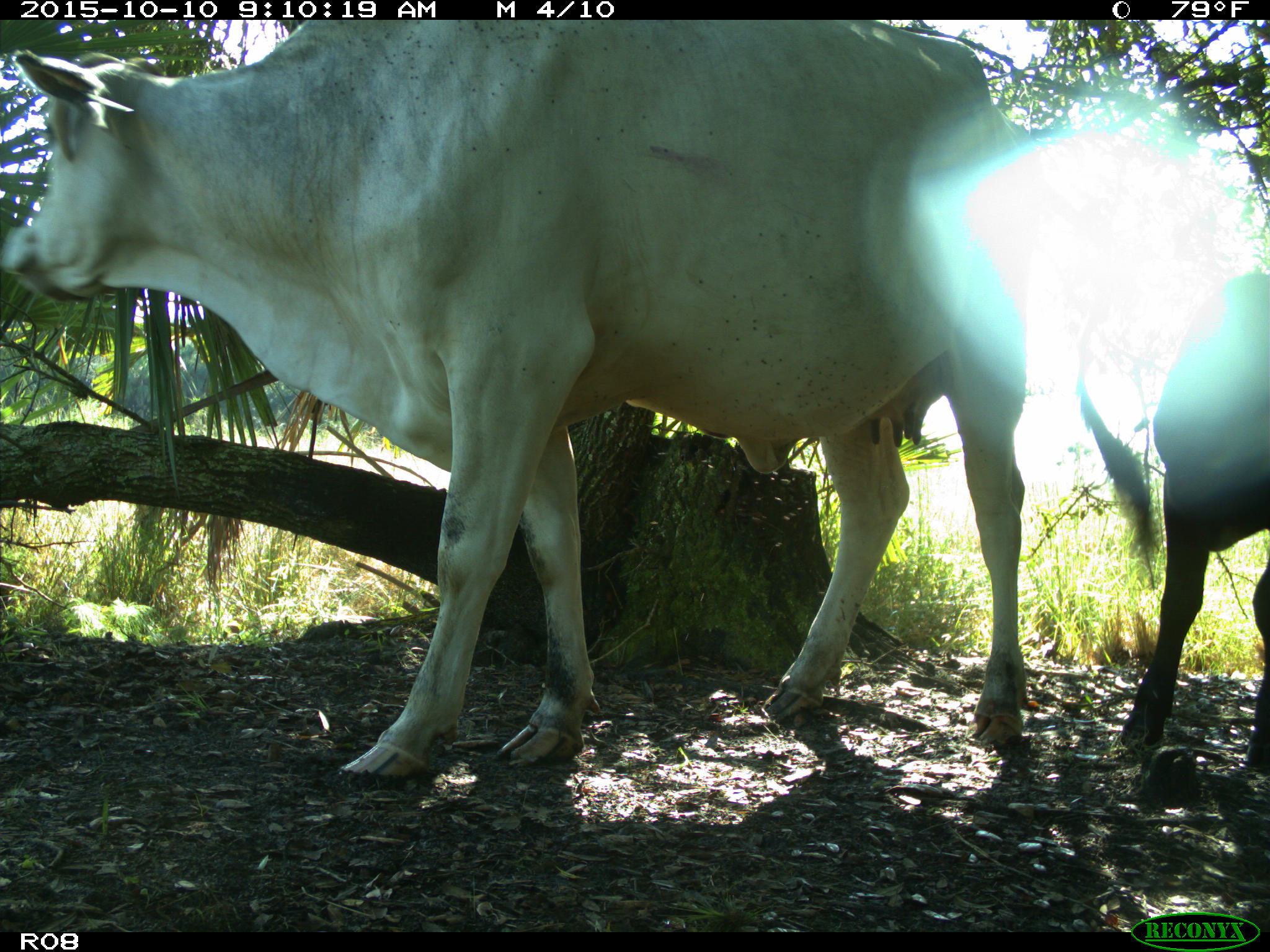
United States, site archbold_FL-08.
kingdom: Animalia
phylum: Chordata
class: Mammalia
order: Artiodactyla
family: Bovidae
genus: Bos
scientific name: Bos taurus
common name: domestic cow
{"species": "Bos taurus (domestic cow)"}